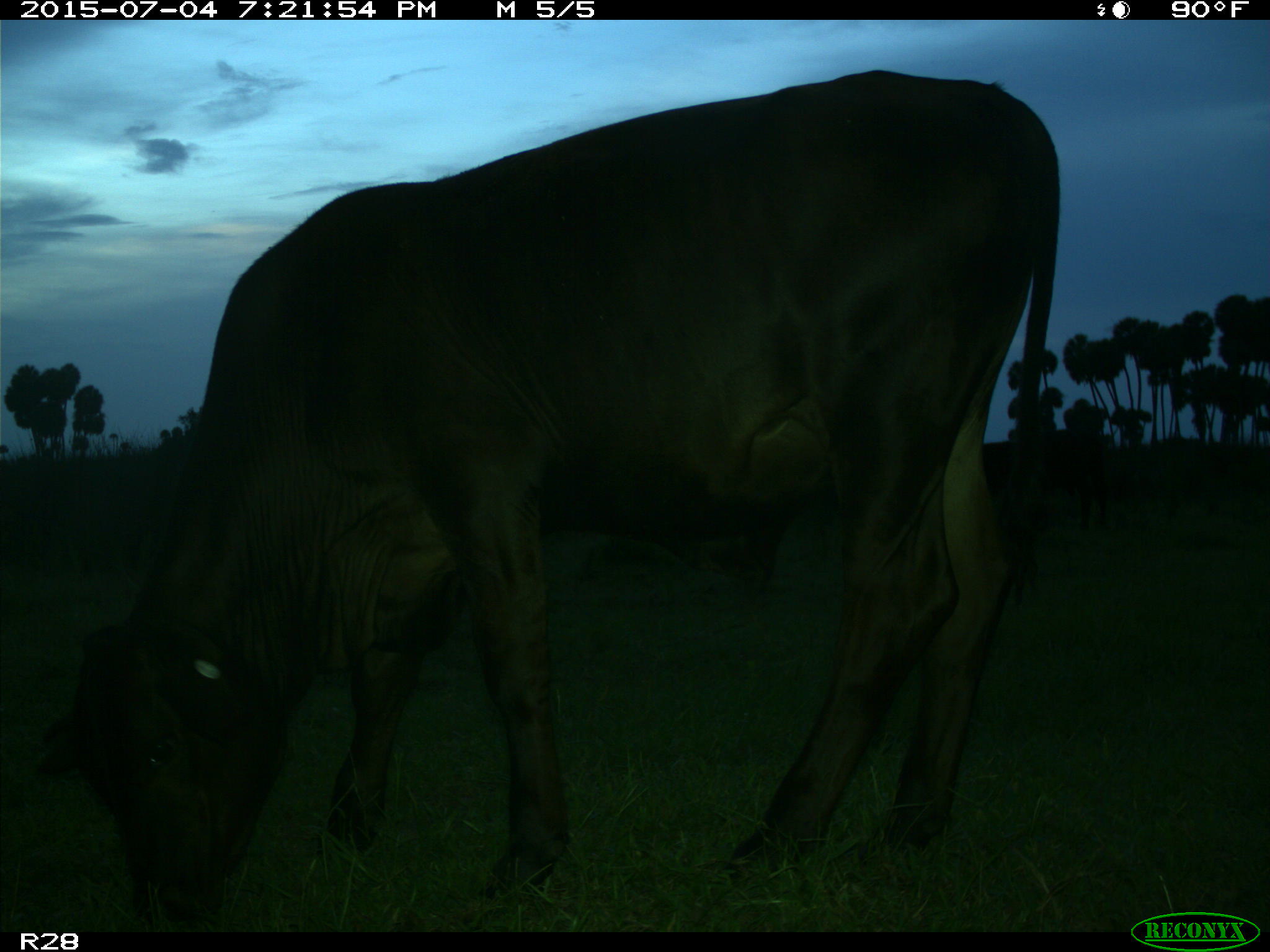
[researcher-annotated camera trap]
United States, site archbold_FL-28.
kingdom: Animalia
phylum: Chordata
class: Mammalia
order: Artiodactyla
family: Bovidae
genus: Bos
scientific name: Bos taurus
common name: domestic cow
Bos taurus (domestic cow).